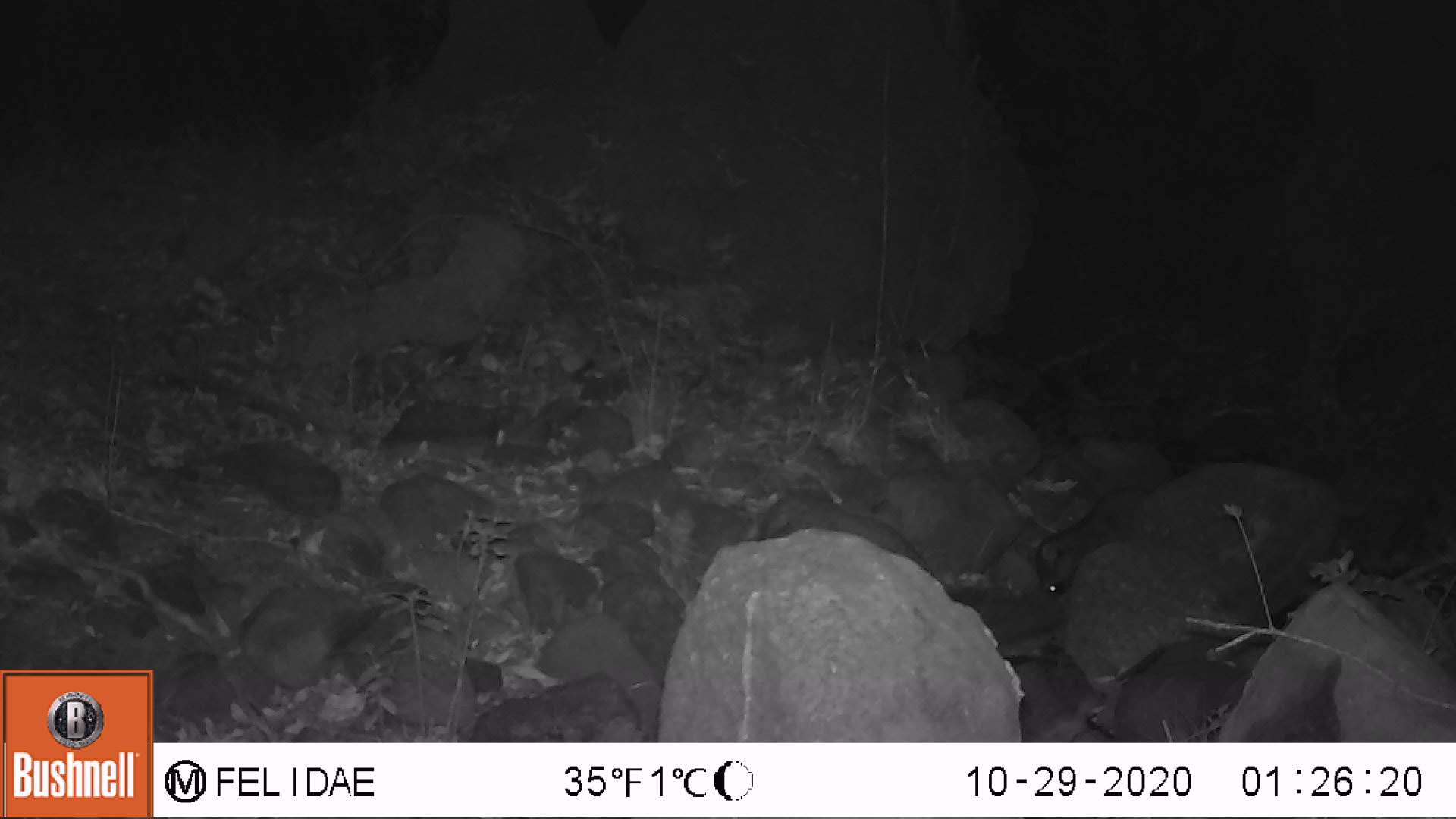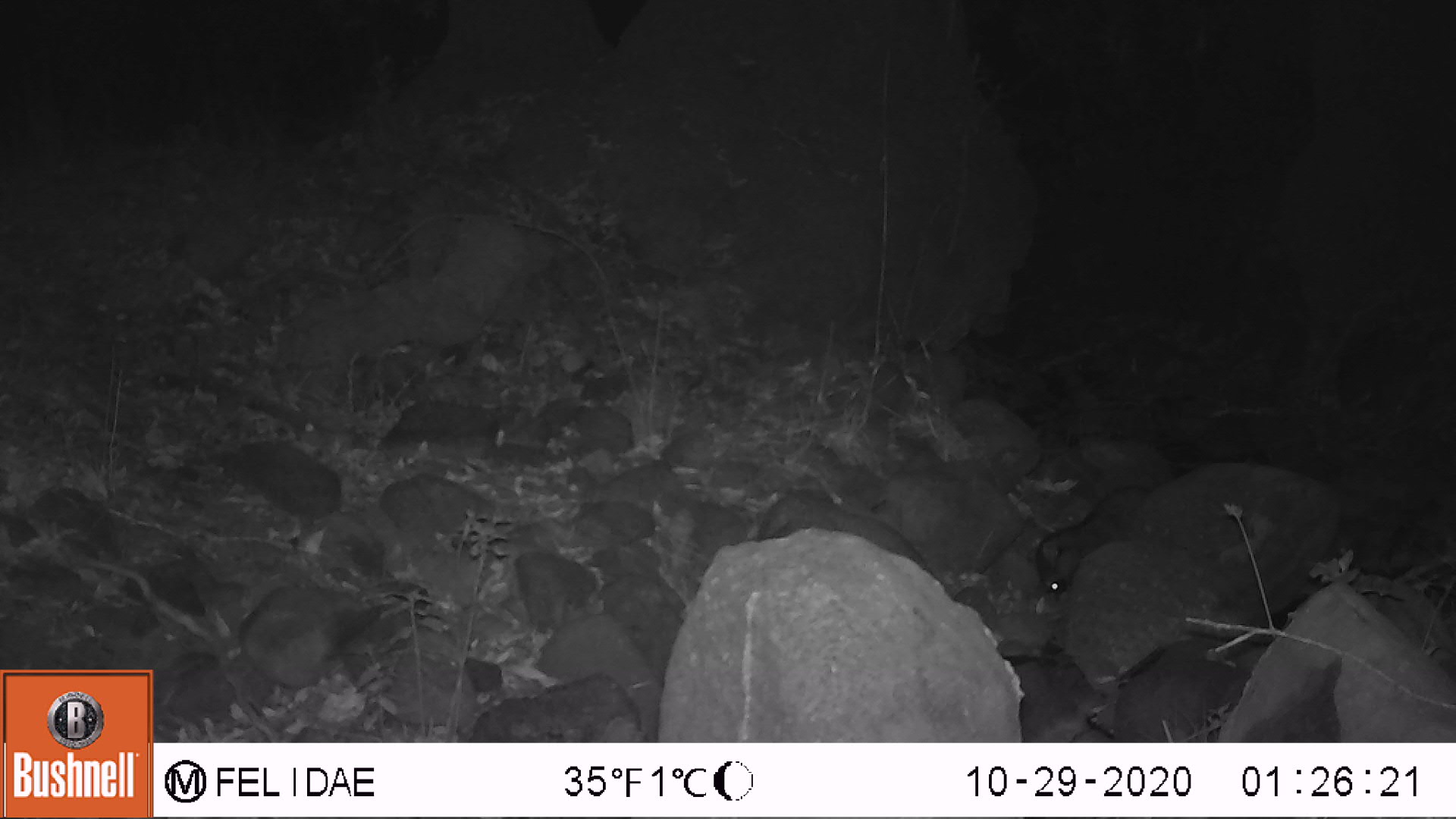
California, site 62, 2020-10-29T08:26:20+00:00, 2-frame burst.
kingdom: Animalia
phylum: Chordata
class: Mammalia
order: Carnivora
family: Procyonidae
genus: Procyon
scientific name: Procyon lotor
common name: raccoon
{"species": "raccoon (Procyon lotor)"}